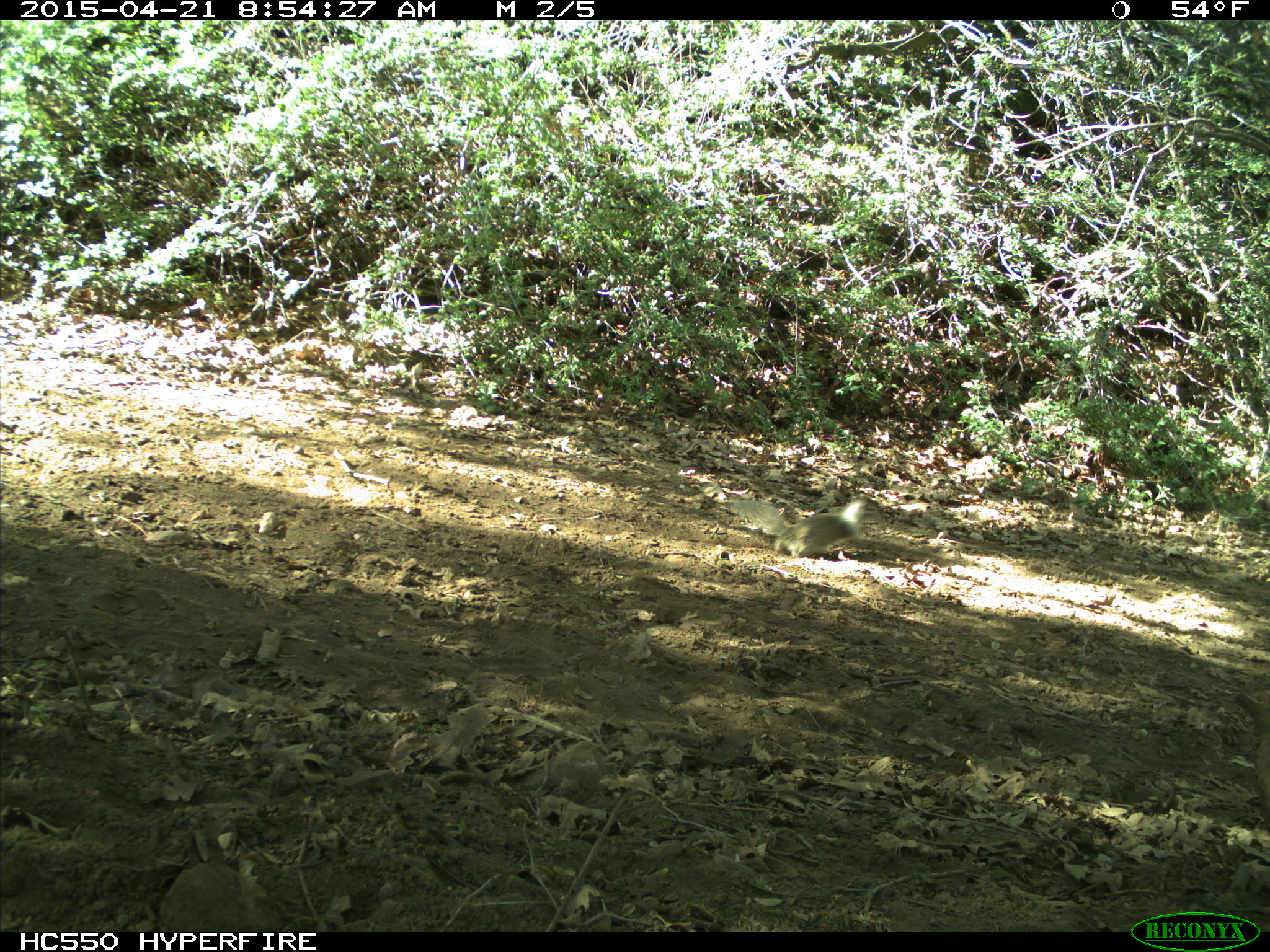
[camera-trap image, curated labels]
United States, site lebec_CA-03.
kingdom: Animalia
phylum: Chordata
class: Mammalia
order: Rodentia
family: Sciuridae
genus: Otospermophilus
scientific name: Otospermophilus beecheyi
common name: california ground squirrel